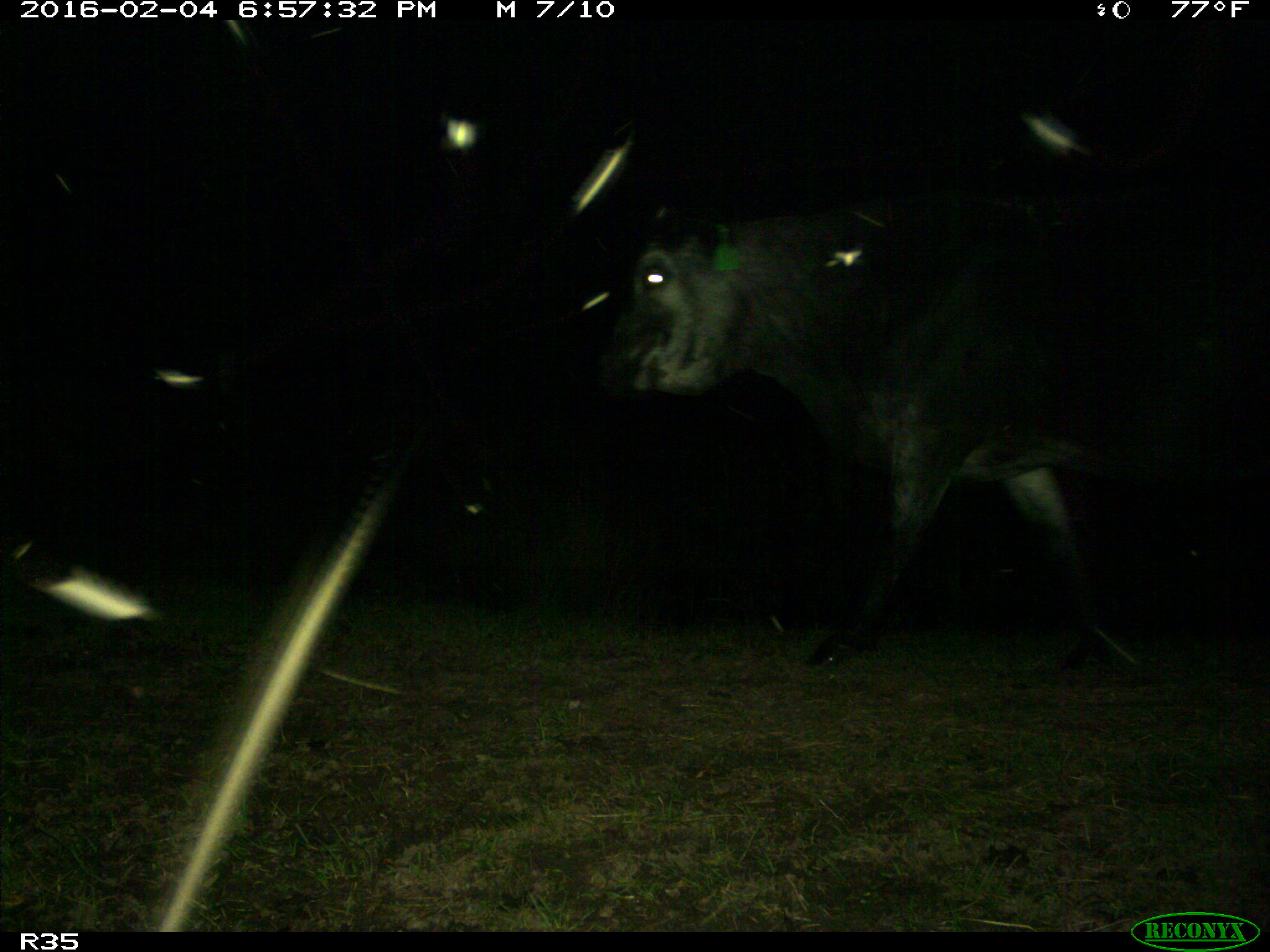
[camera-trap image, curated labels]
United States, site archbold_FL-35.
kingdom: Animalia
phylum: Chordata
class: Mammalia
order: Artiodactyla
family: Bovidae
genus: Bos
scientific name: Bos taurus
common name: domestic cow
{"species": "Bos taurus (domestic cow)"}